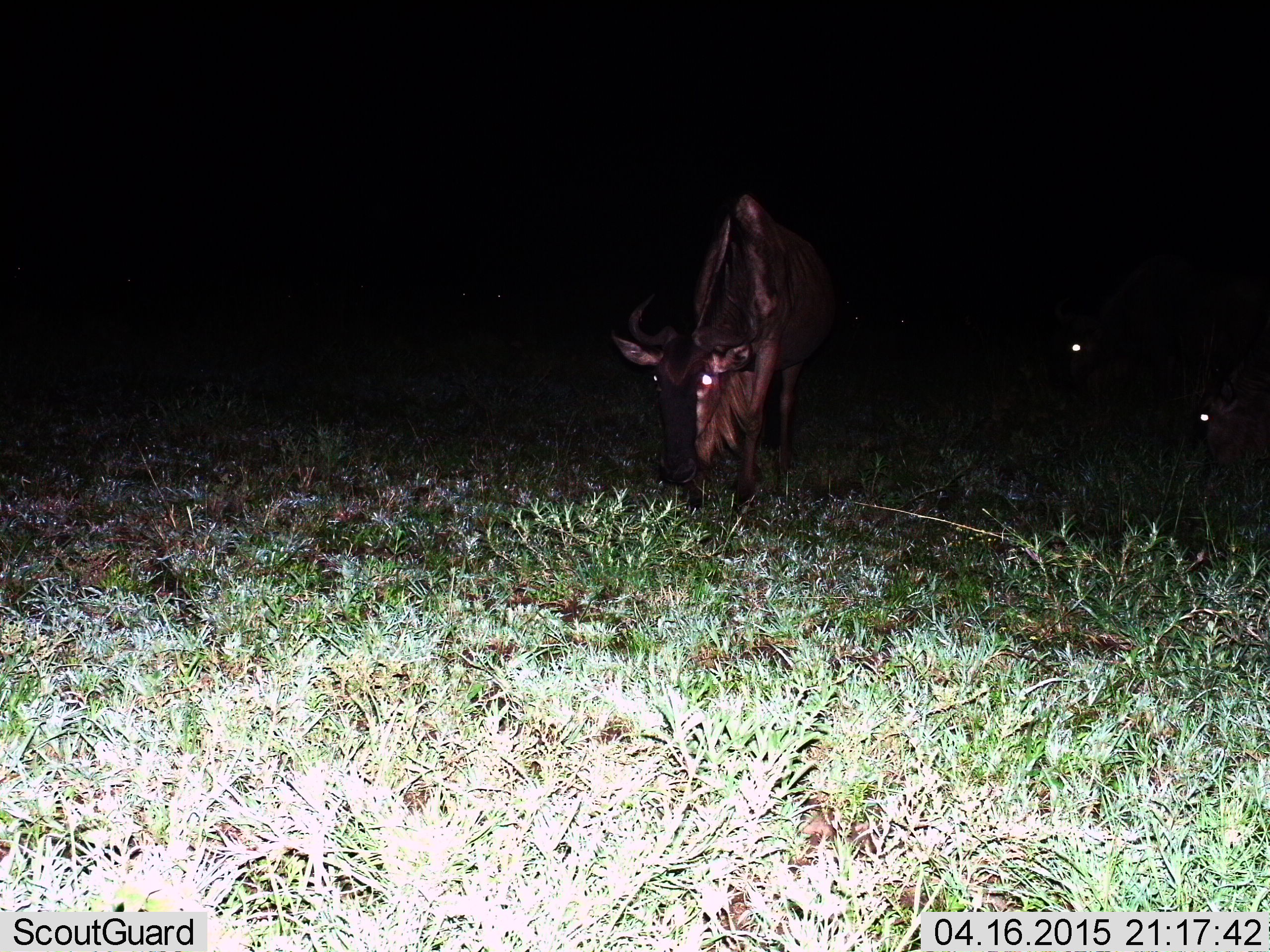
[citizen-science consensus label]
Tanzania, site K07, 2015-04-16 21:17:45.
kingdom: Animalia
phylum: Chordata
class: Mammalia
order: Artiodactyla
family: Bovidae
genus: Connochaetes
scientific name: Connochaetes taurinus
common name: blue wildebeest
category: wildebeest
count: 3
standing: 30%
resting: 10%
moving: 0%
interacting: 0%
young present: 10%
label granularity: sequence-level